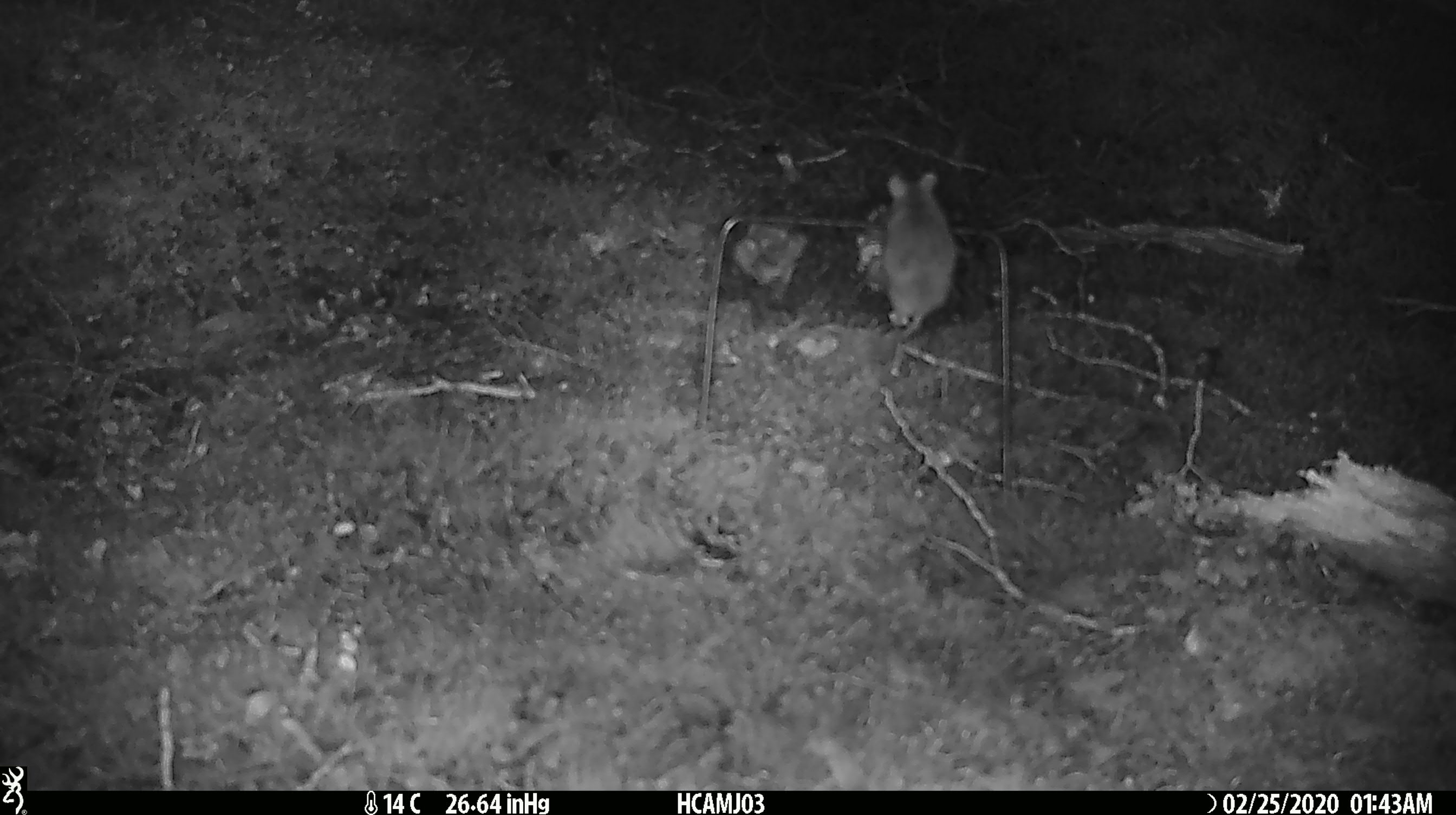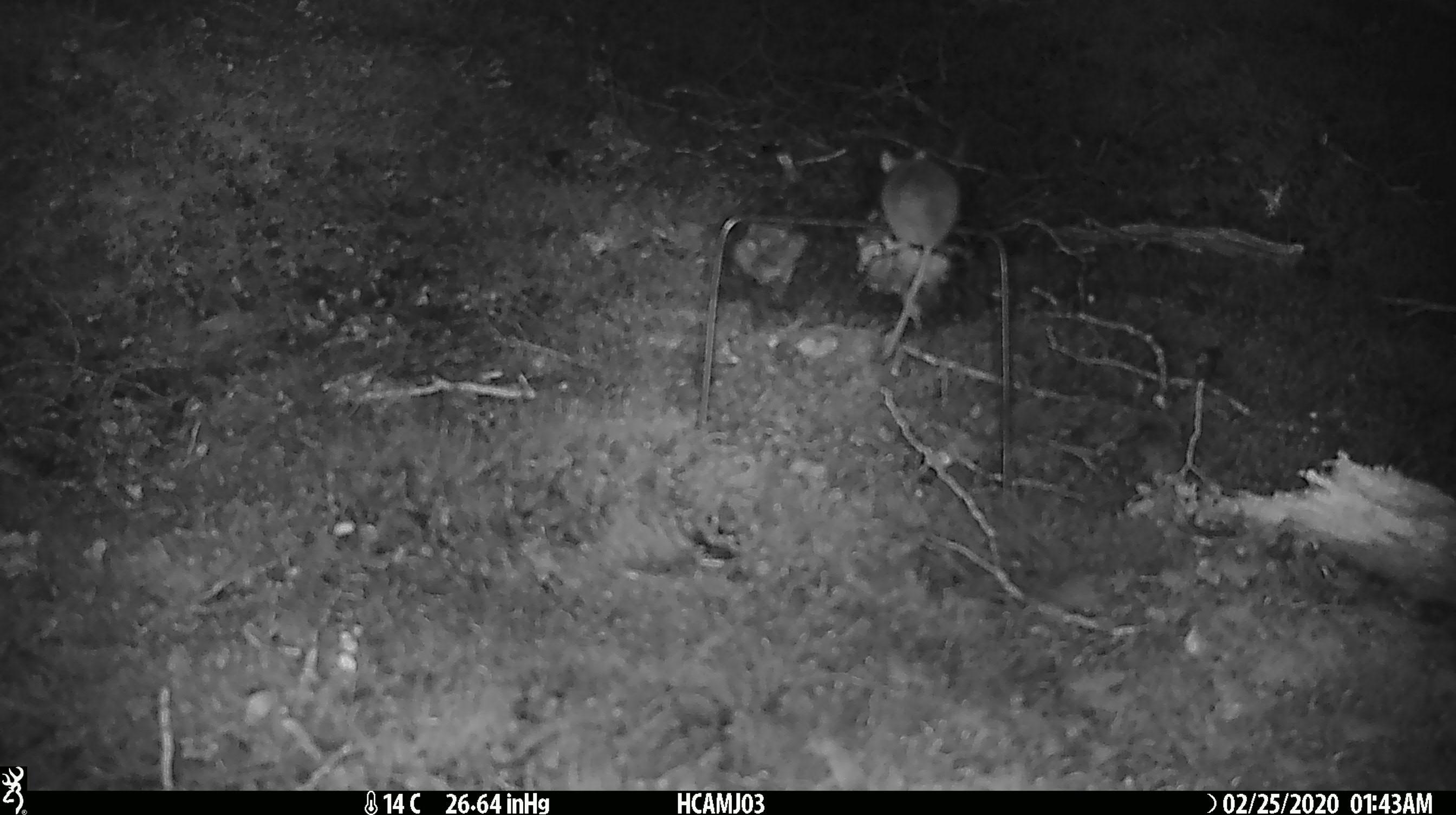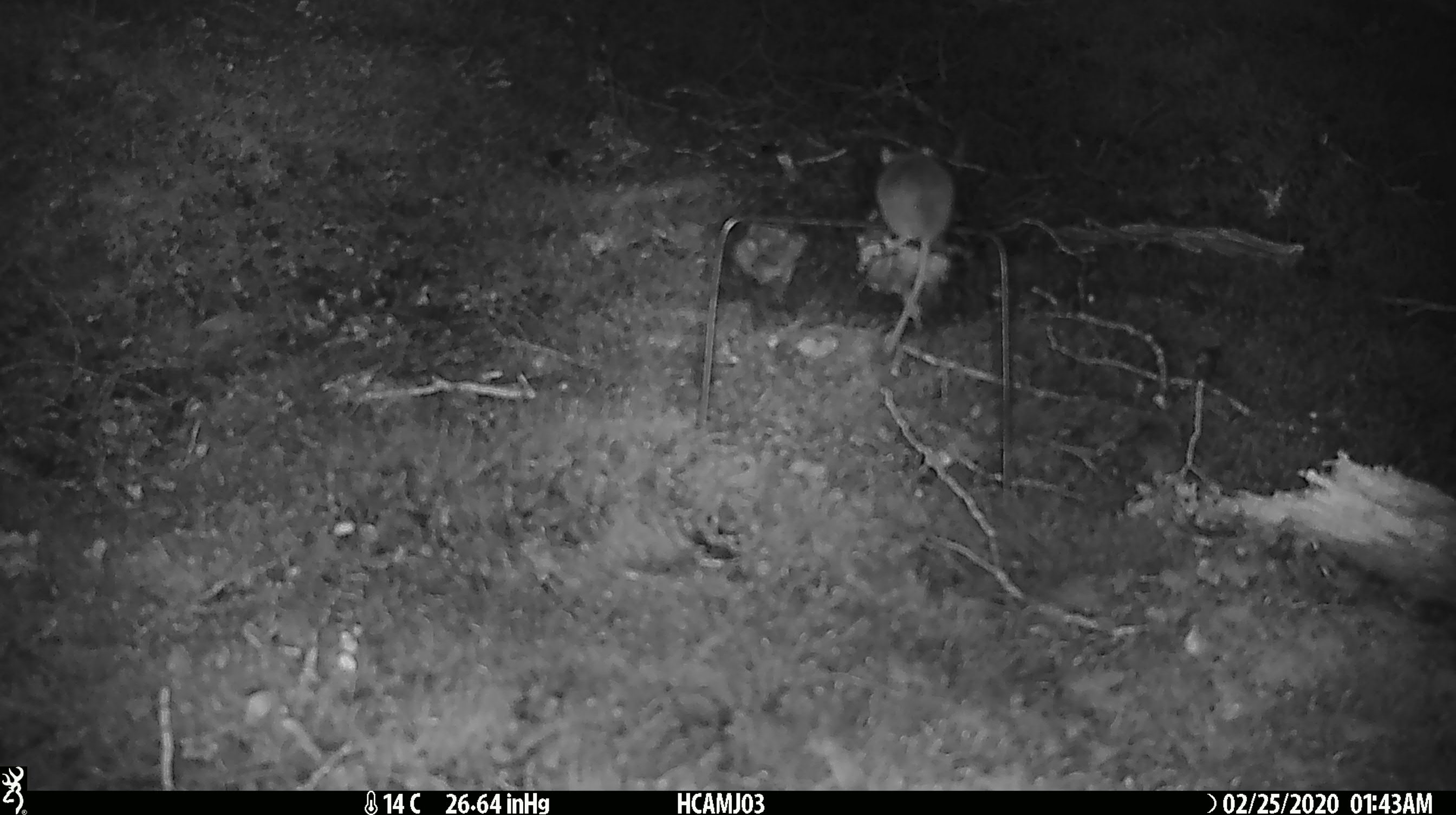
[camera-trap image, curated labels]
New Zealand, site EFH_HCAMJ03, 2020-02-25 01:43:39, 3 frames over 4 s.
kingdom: Animalia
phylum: Chordata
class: Mammalia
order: Rodentia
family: Muridae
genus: Mus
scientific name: Mus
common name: mouse